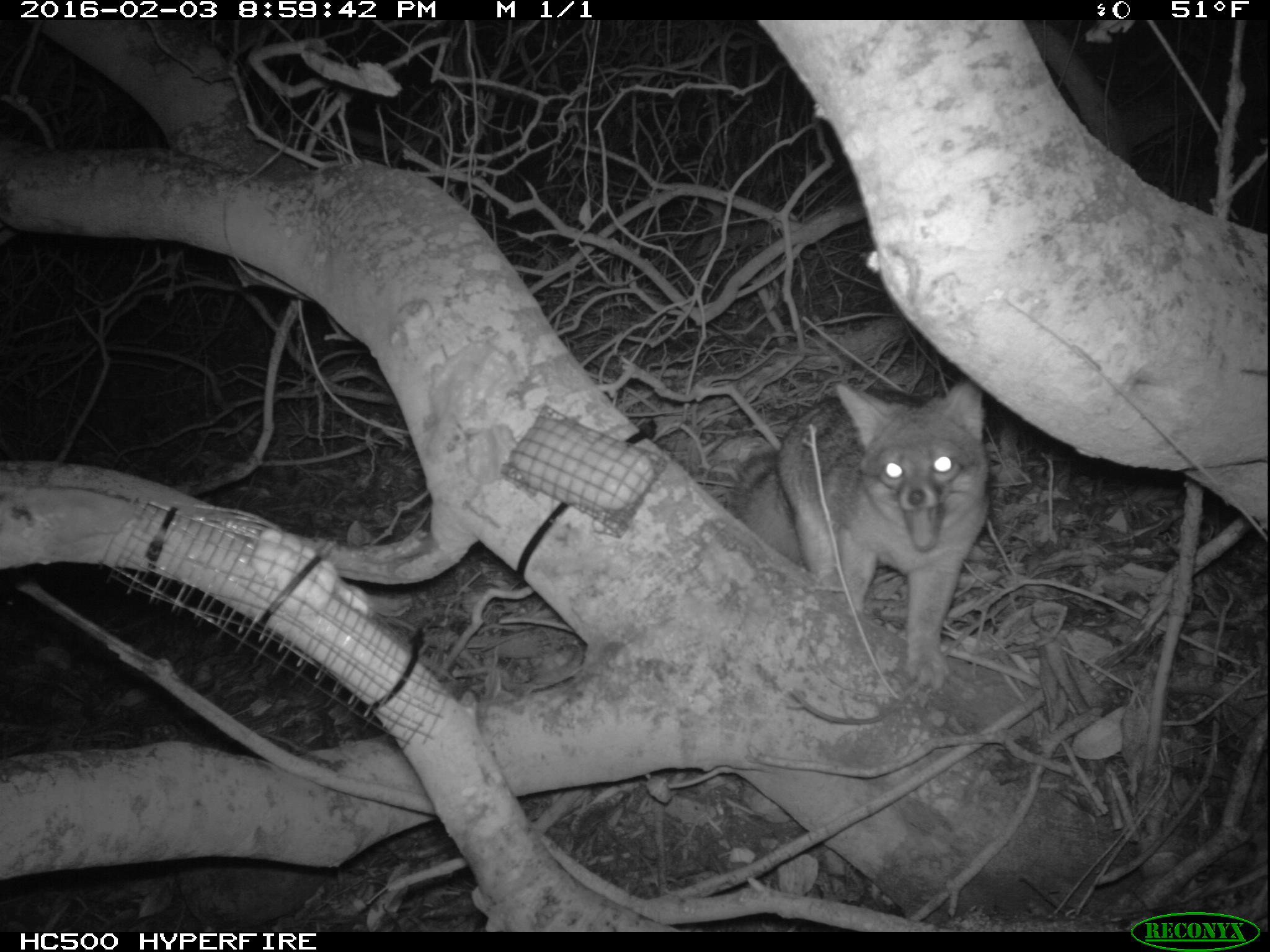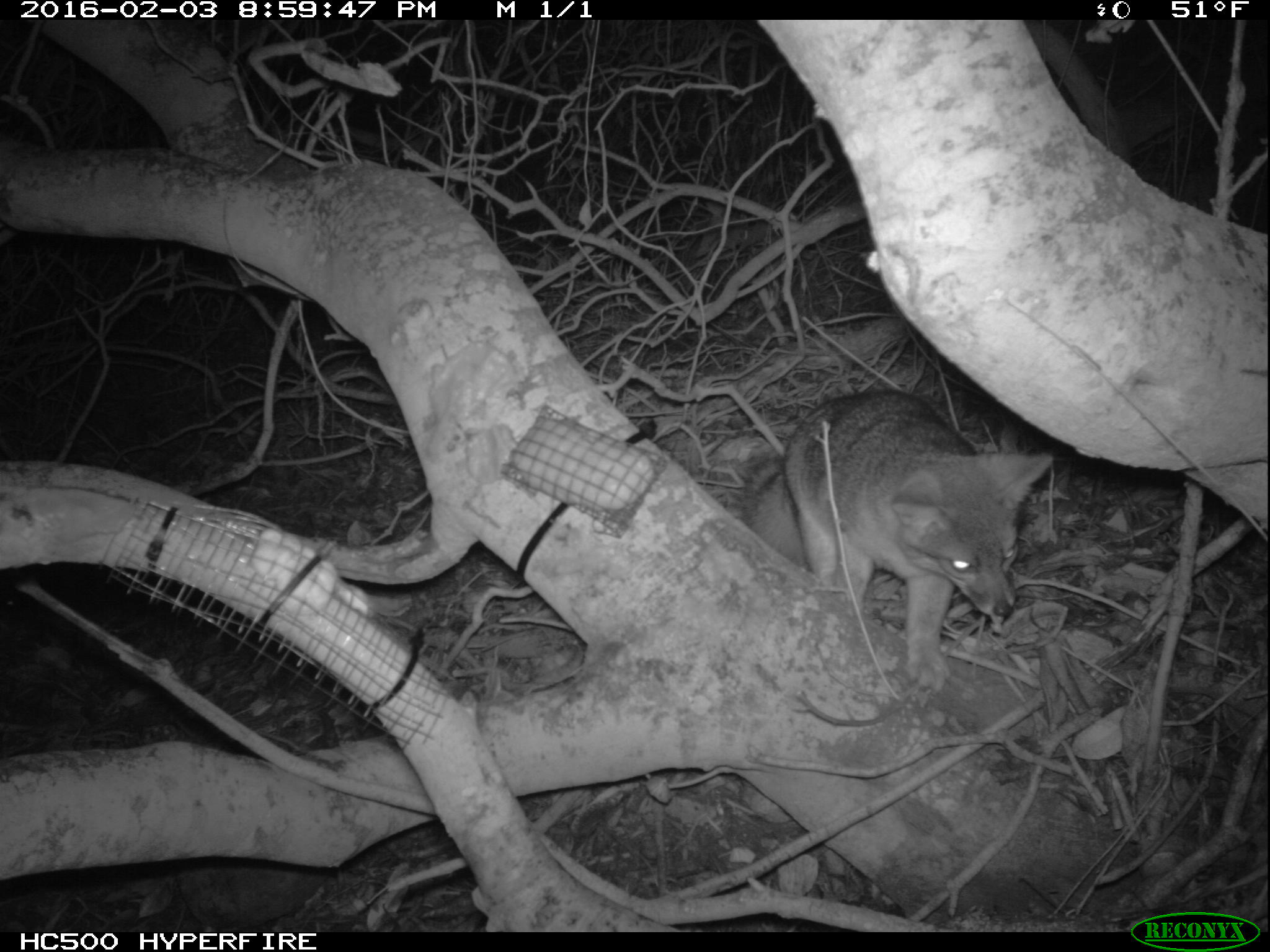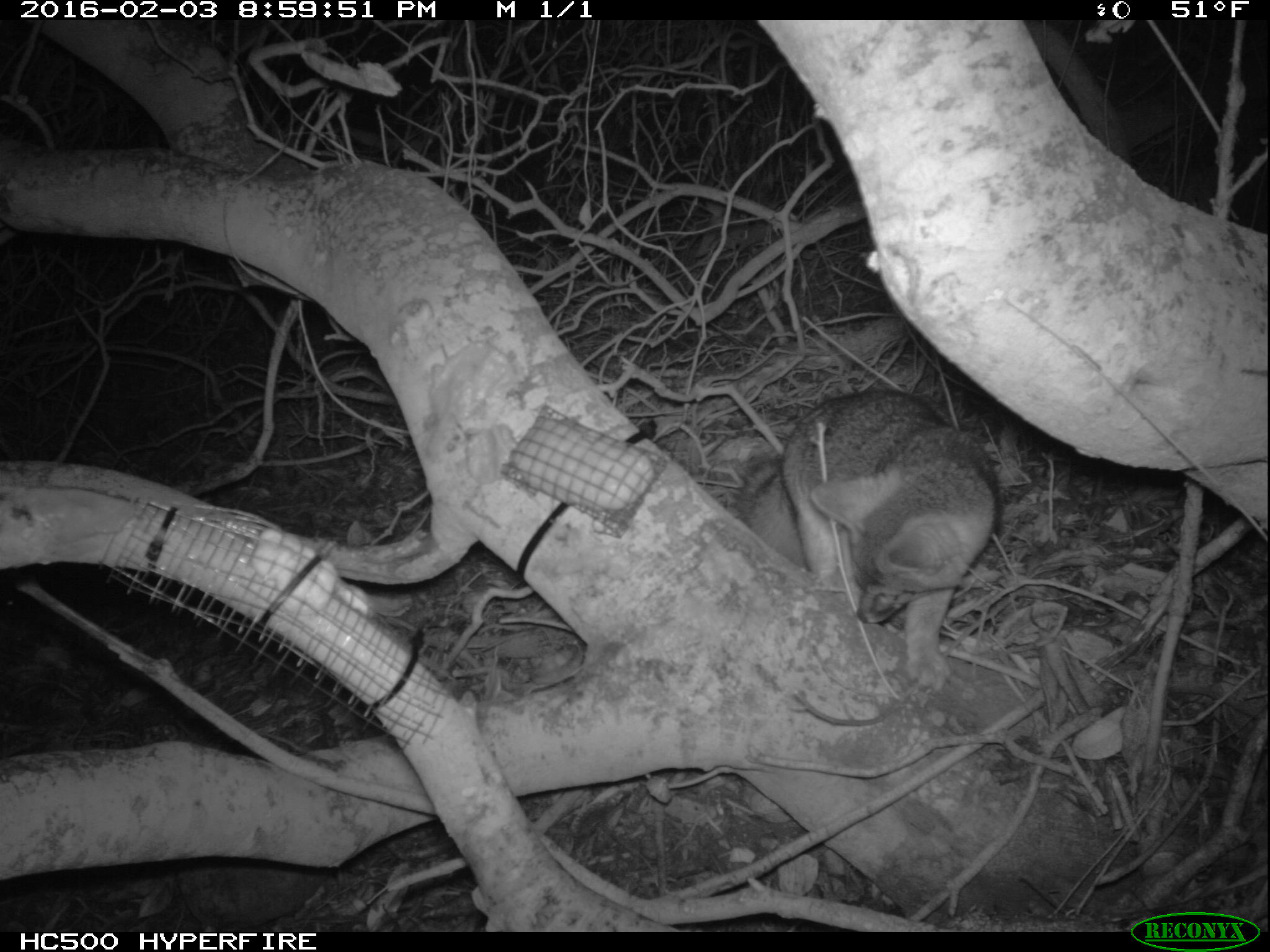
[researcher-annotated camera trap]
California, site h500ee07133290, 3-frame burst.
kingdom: Animalia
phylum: Chordata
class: Mammalia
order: Carnivora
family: Canidae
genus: Urocyon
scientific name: Urocyon littoralis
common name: island fox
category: fox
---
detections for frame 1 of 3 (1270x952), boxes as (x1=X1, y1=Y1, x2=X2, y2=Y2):
fox: (x1=730, y1=381, x2=988, y2=687)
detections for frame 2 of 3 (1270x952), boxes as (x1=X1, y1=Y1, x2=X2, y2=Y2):
fox: (x1=739, y1=390, x2=1052, y2=692)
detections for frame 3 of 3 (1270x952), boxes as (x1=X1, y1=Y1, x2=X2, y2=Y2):
fox: (x1=739, y1=390, x2=998, y2=690)